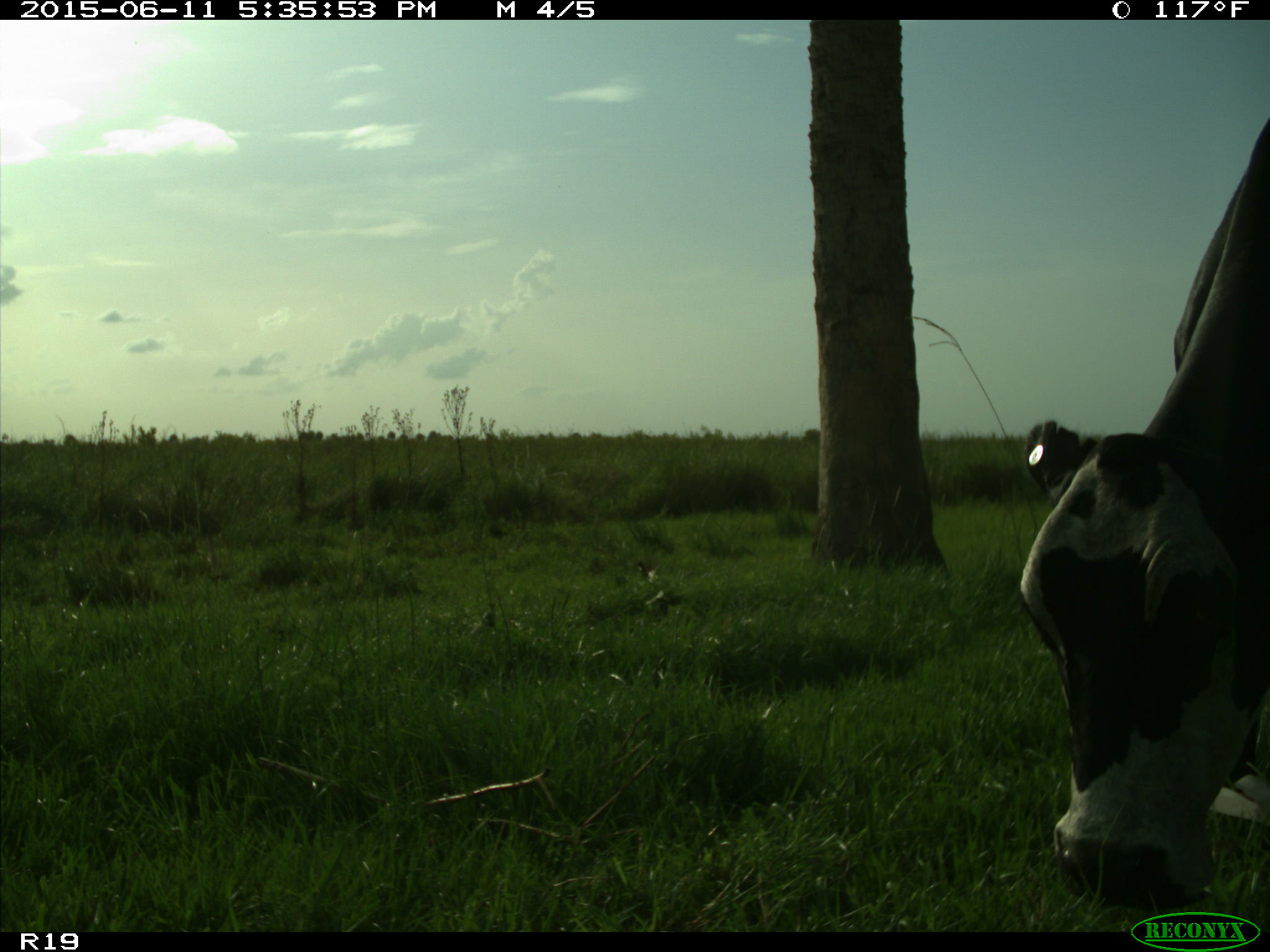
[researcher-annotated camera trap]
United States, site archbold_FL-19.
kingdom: Animalia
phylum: Chordata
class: Mammalia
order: Artiodactyla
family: Bovidae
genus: Bos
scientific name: Bos taurus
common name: domestic cow